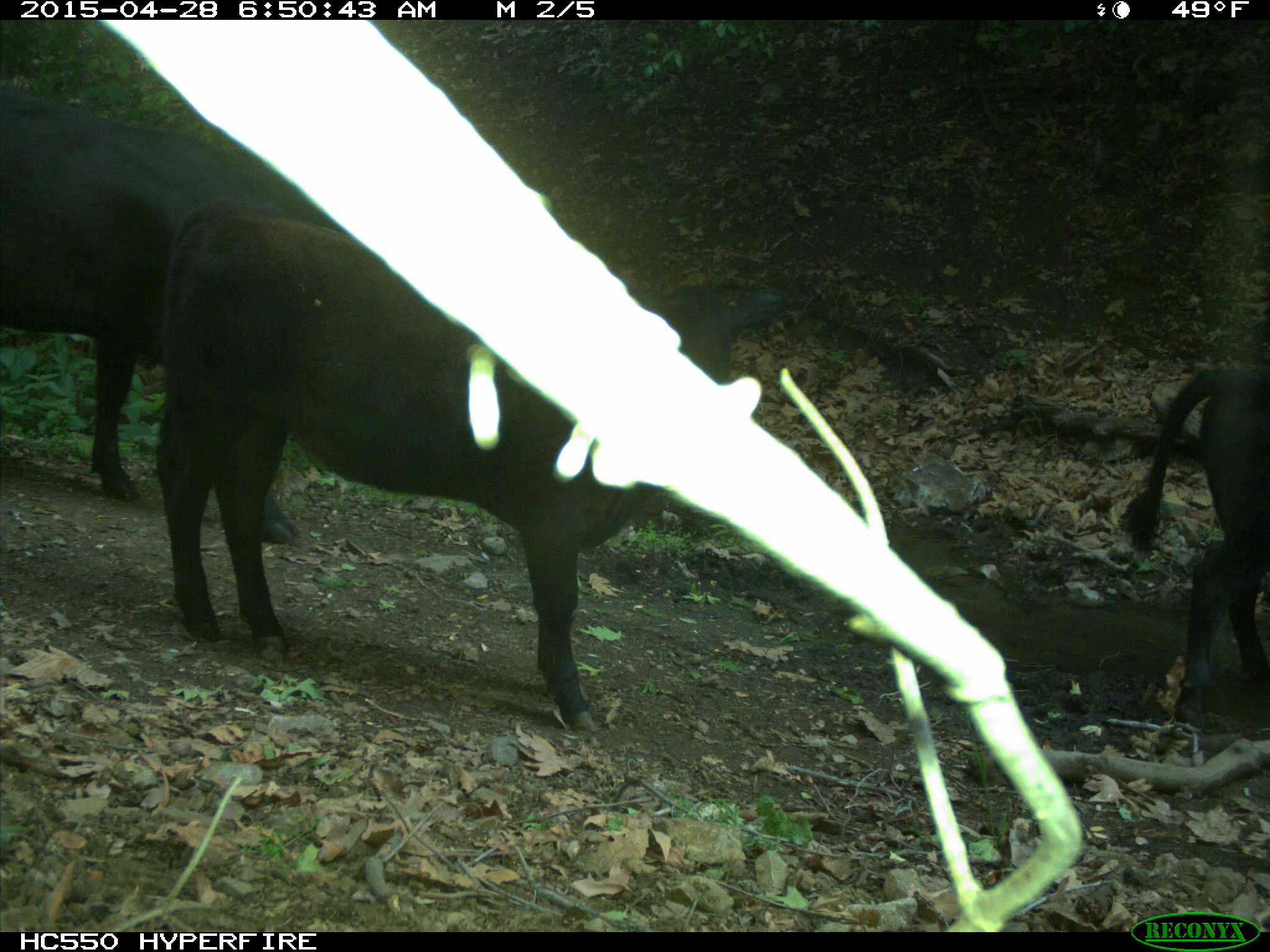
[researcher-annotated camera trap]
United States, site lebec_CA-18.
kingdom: Animalia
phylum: Chordata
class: Mammalia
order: Artiodactyla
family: Bovidae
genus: Bos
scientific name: Bos taurus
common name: domestic cow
Bos taurus (domestic cow).